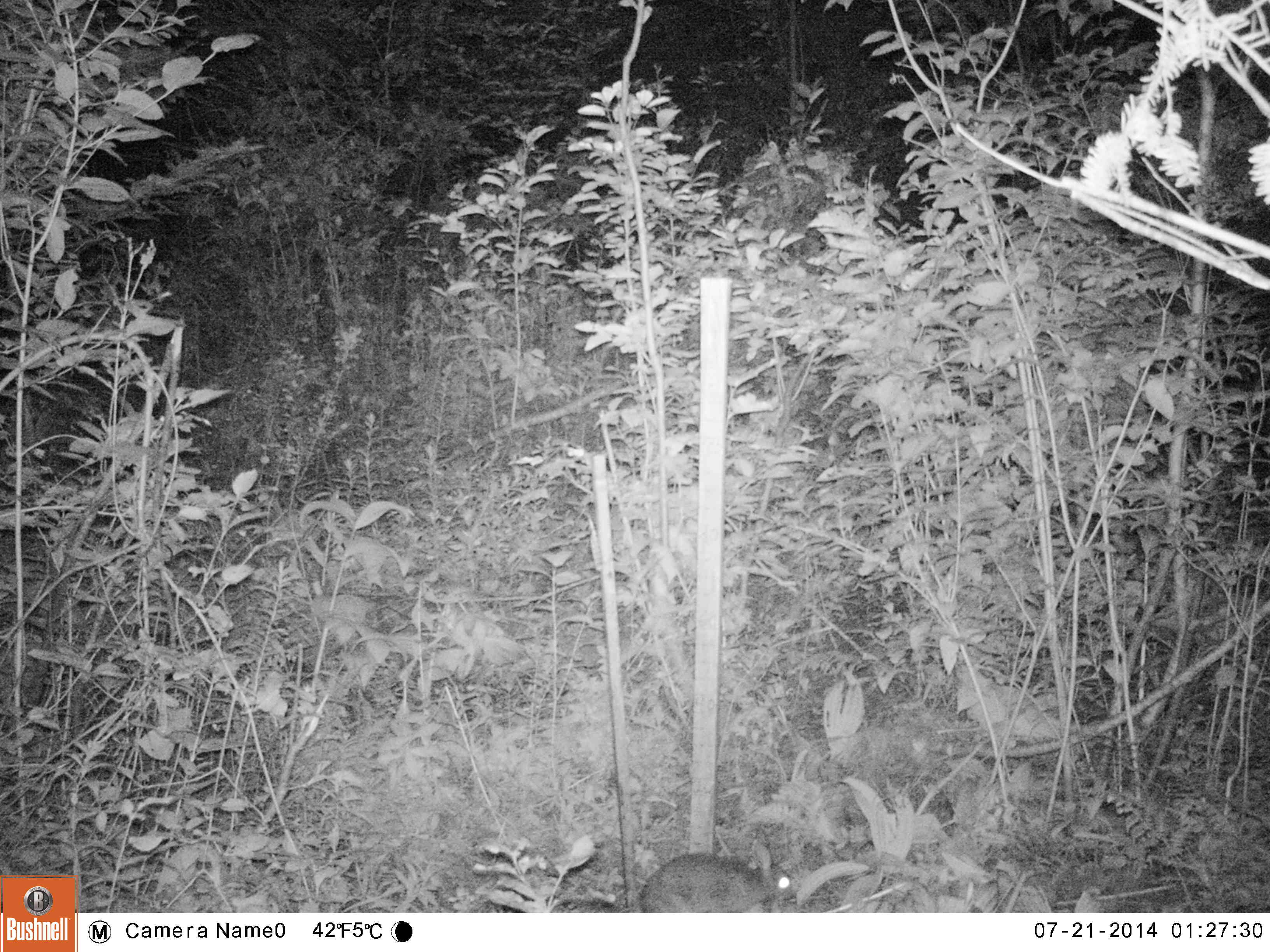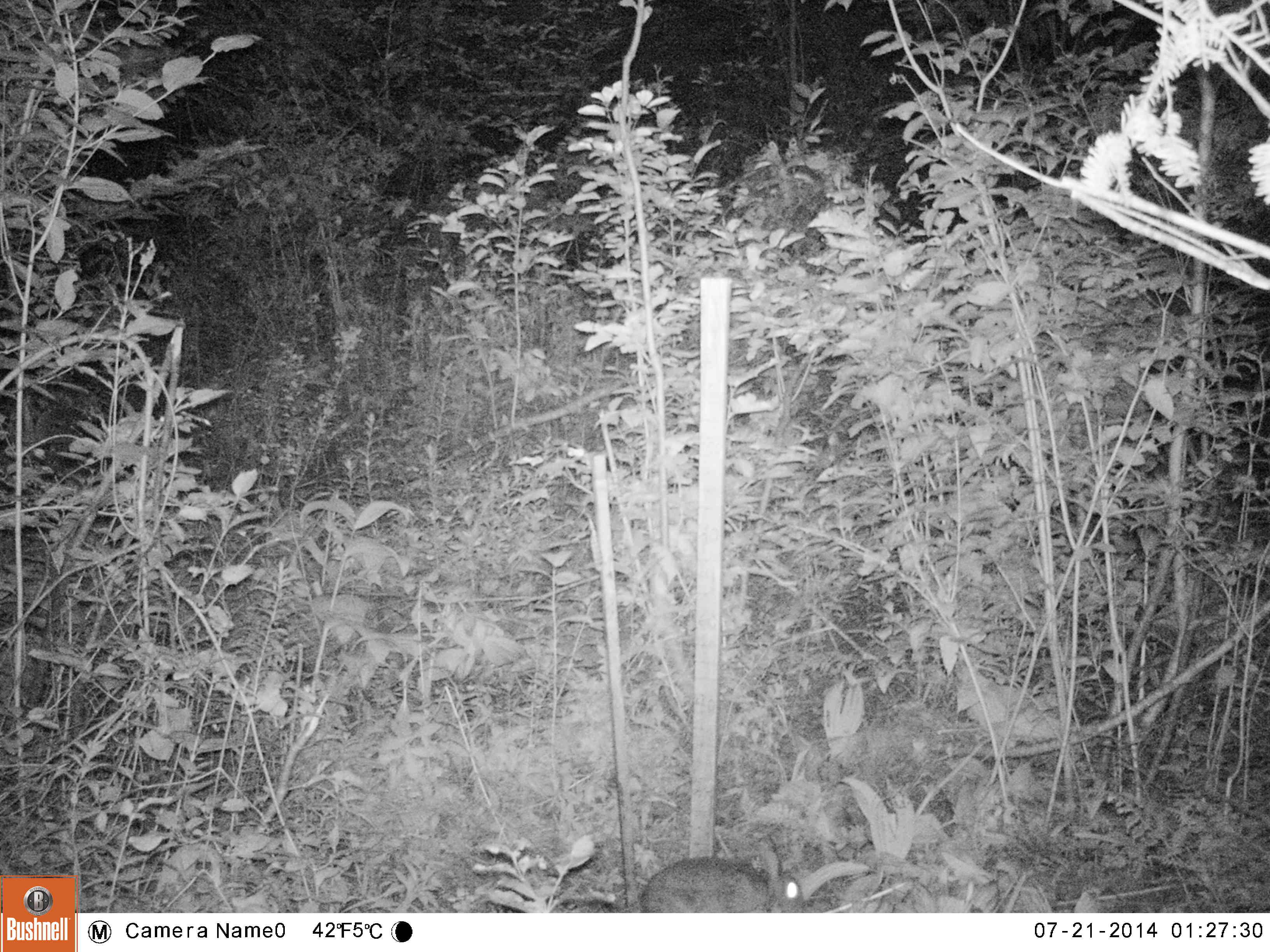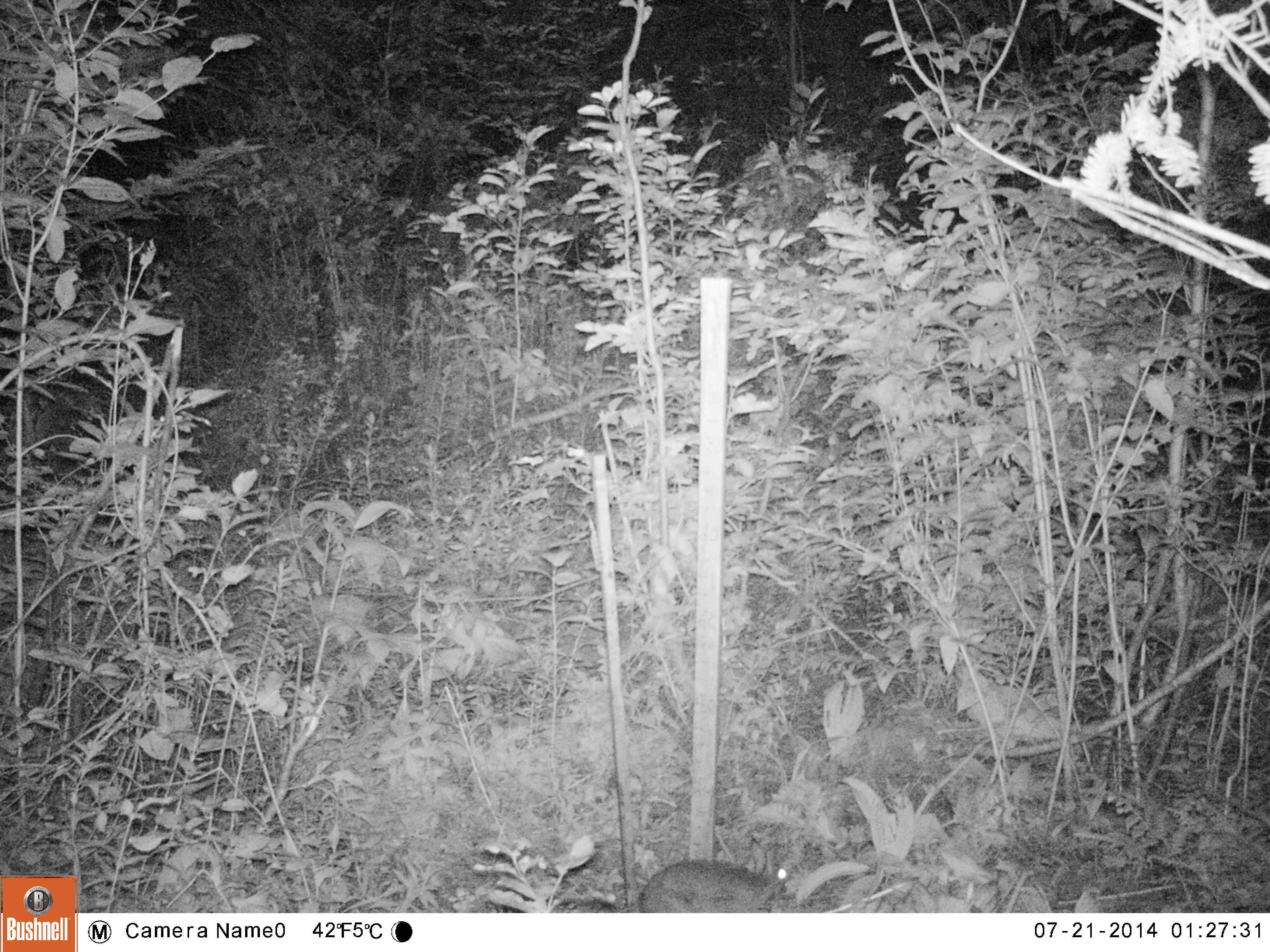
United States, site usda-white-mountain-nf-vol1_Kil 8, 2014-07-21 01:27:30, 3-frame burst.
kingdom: Animalia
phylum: Chordata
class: Mammalia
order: Lagomorpha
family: Leporidae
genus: Lepus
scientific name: Lepus americanus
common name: snowshoe hare